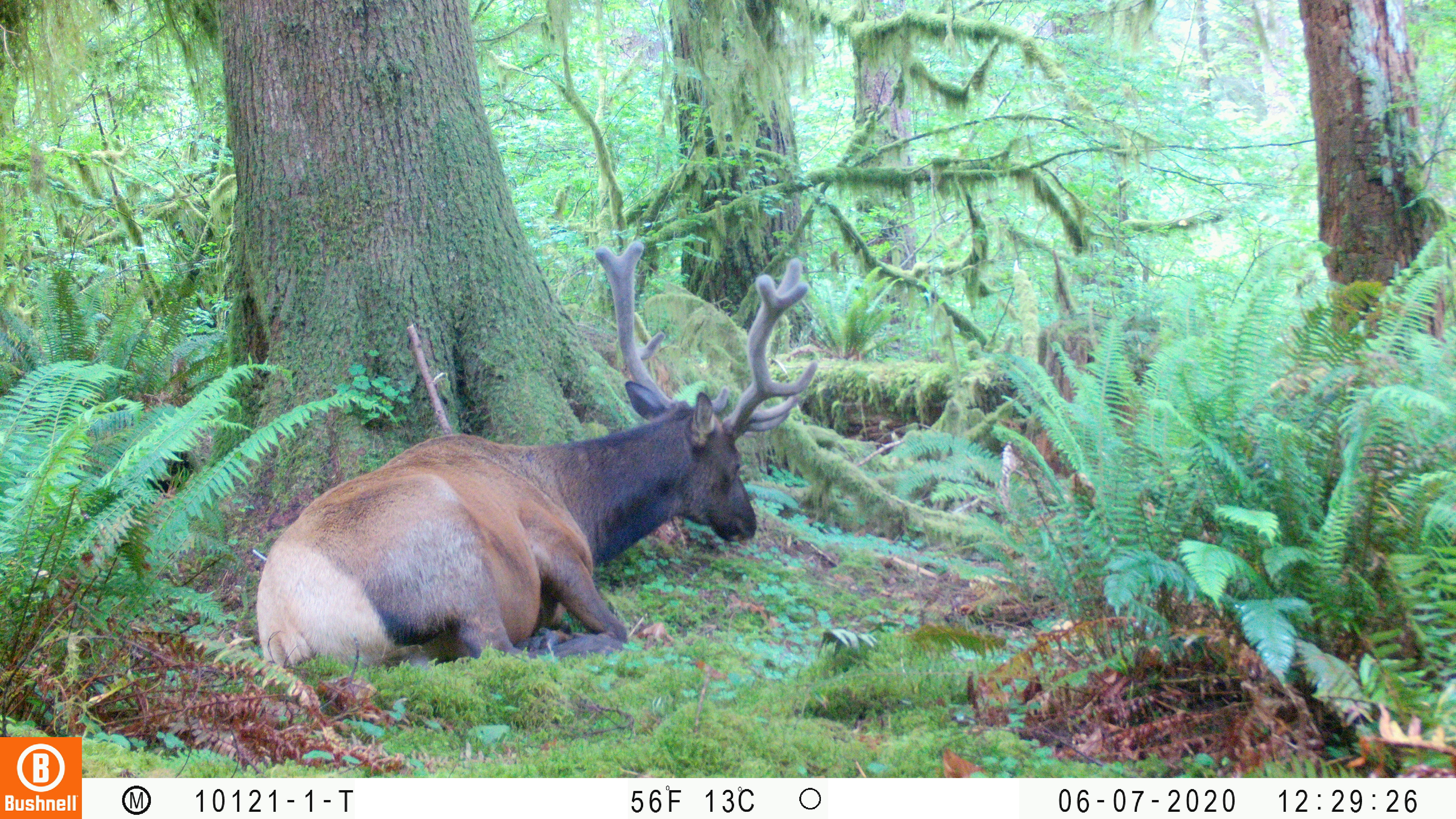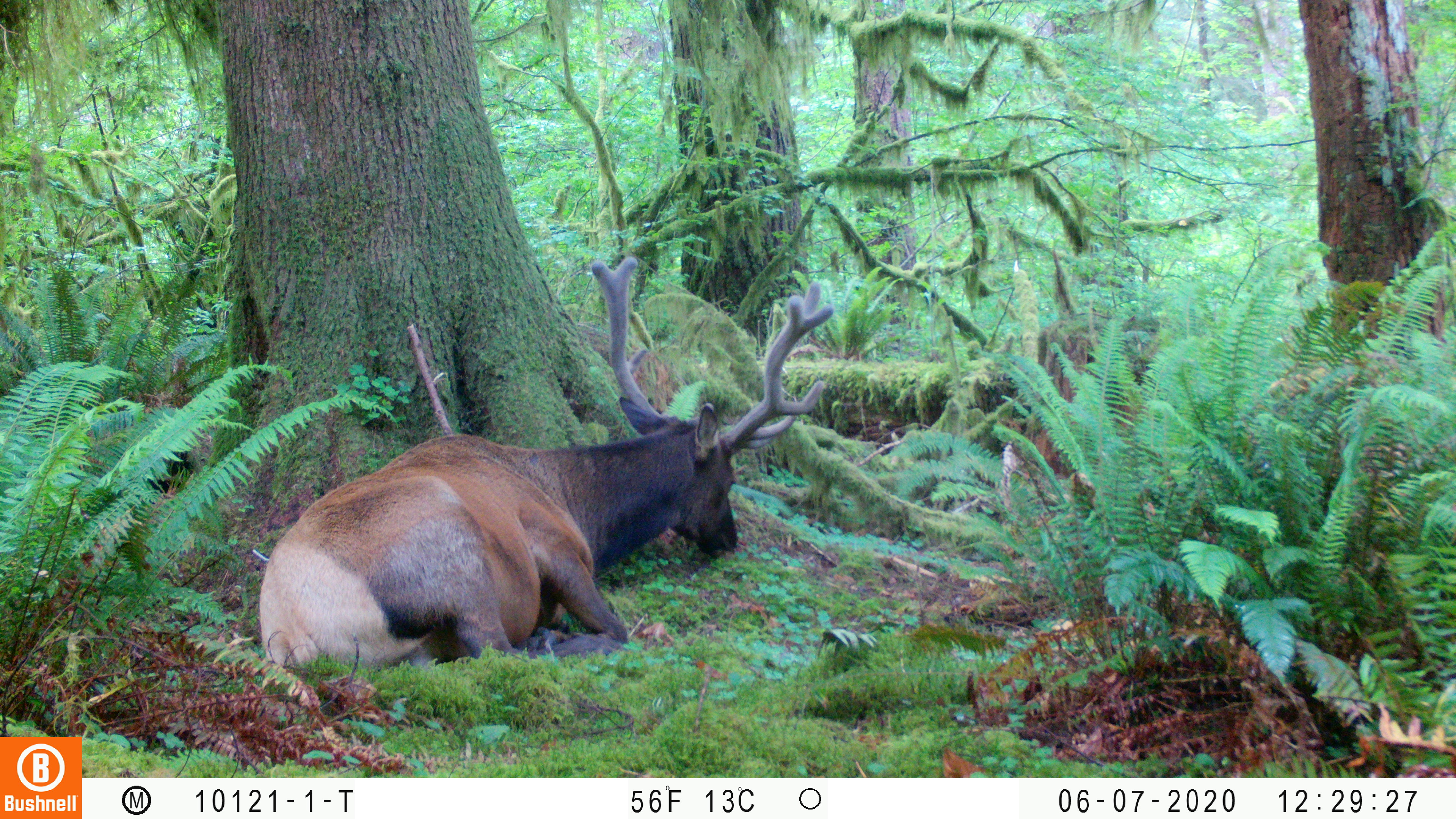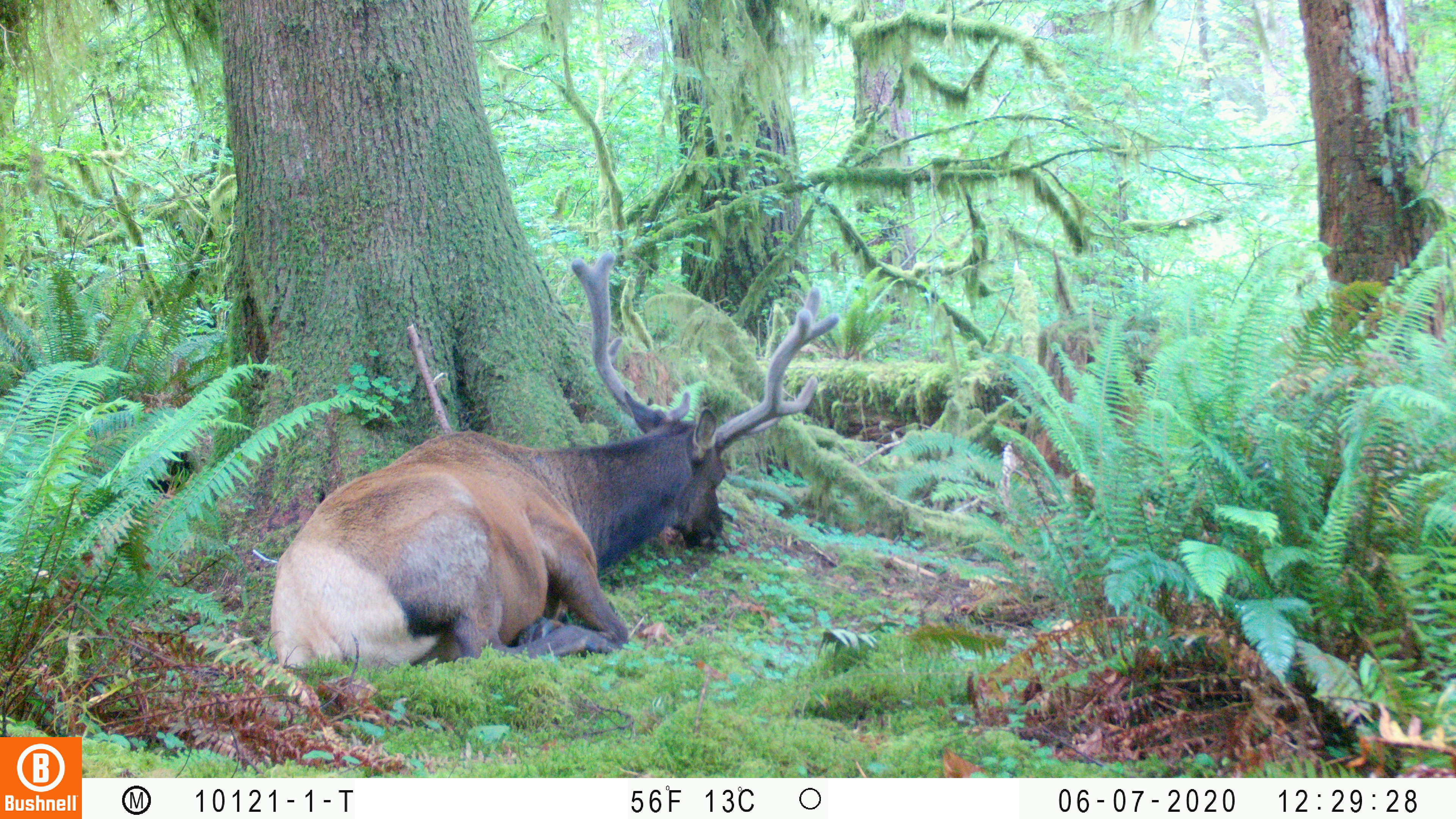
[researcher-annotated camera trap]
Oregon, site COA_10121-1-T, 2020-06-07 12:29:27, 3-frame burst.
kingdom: Animalia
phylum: Chordata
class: Mammalia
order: Artiodactyla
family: Cervidae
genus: Cervus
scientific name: Cervus canadensis roosevelti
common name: roosevelt elk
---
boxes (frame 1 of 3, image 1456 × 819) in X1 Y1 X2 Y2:
roosevelt elk: 249 232 823 681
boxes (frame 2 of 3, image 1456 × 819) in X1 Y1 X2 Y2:
roosevelt elk: 253 251 842 668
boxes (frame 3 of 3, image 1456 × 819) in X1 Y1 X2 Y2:
roosevelt elk: 266 236 846 670